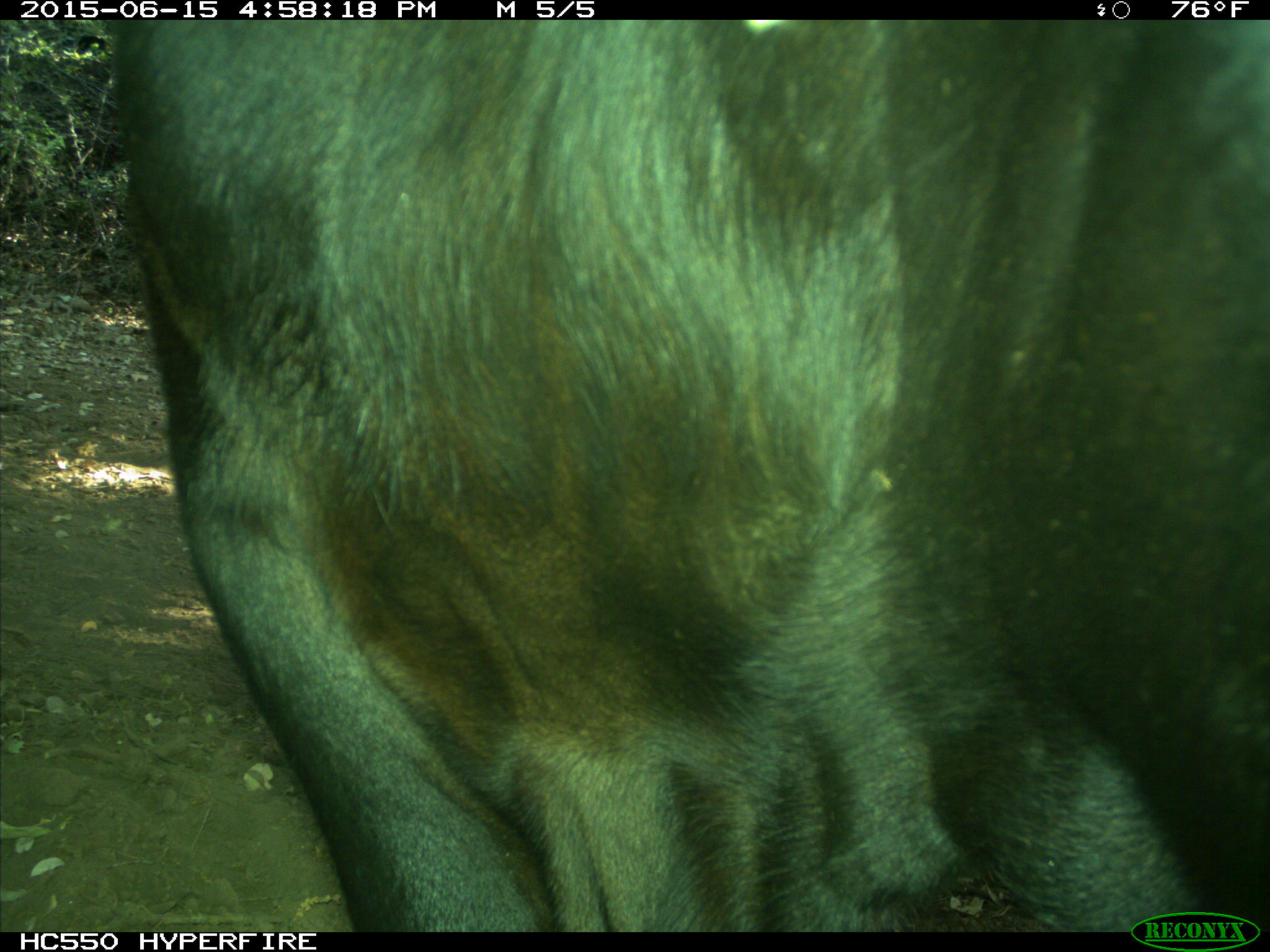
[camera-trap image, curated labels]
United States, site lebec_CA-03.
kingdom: Animalia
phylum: Chordata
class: Mammalia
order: Artiodactyla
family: Bovidae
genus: Bos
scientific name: Bos taurus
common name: domestic cow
Bos taurus (domestic cow).